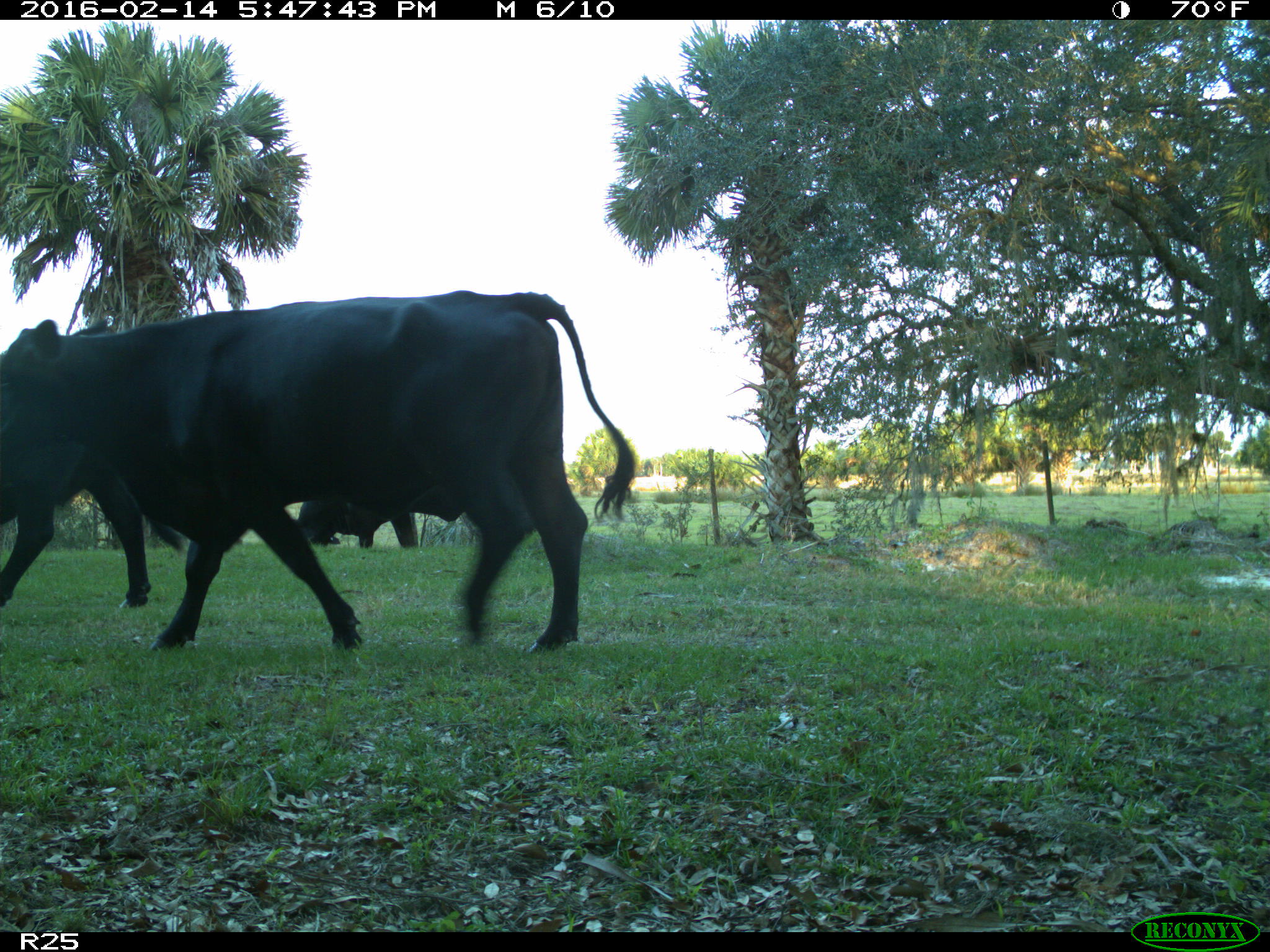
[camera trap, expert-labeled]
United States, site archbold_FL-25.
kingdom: Animalia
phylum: Chordata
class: Mammalia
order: Artiodactyla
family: Bovidae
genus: Bos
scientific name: Bos taurus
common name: domestic cow